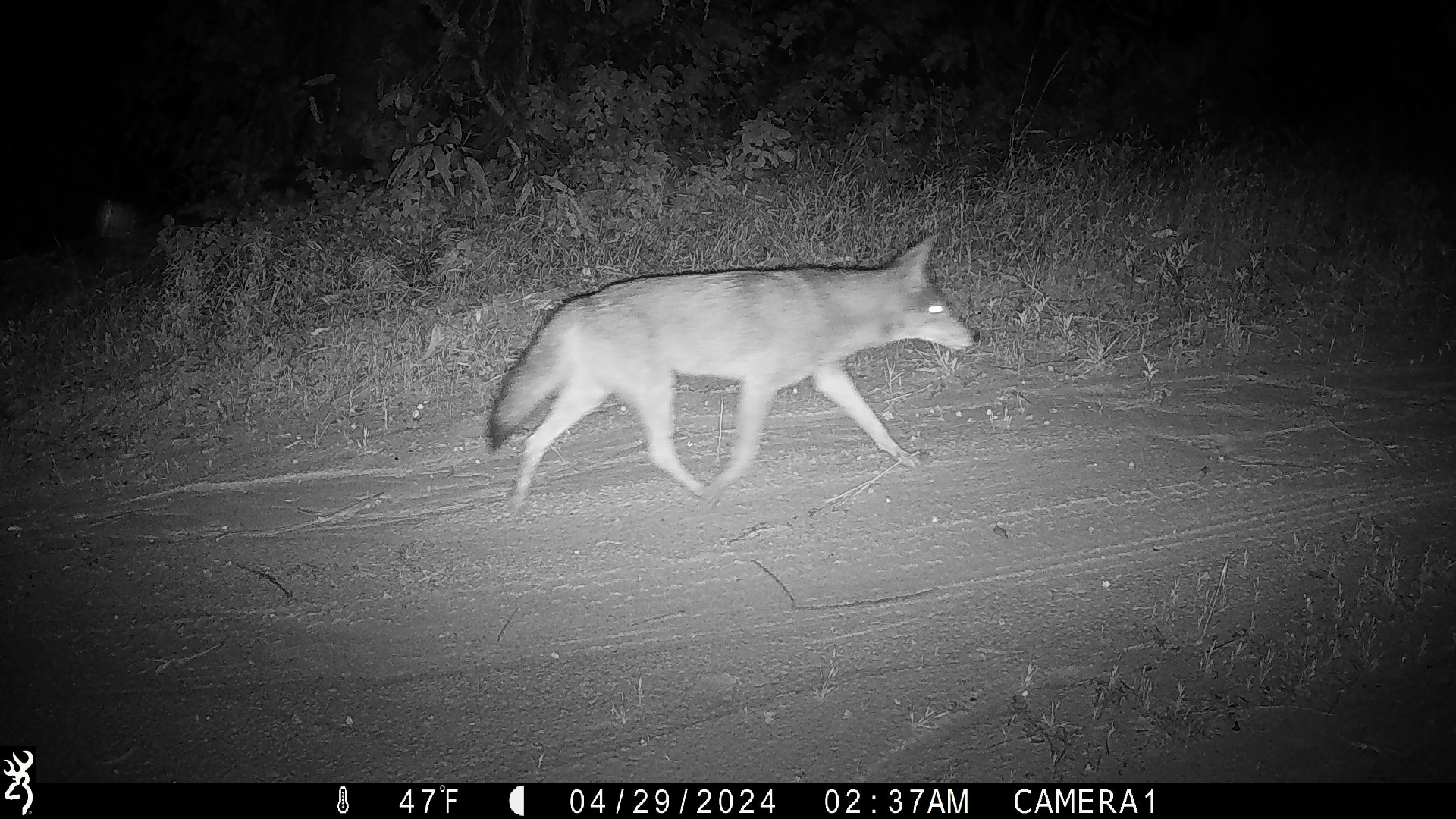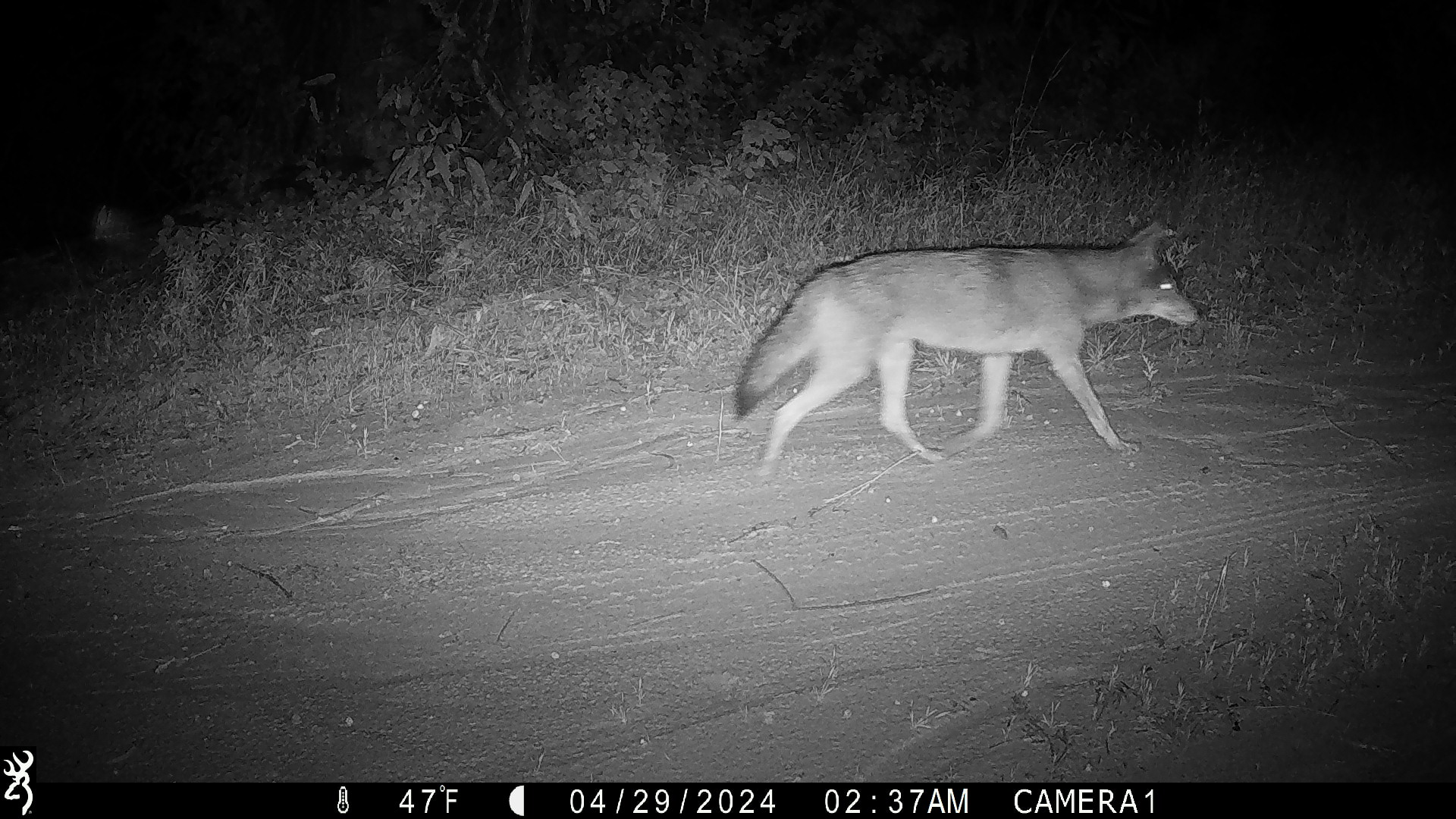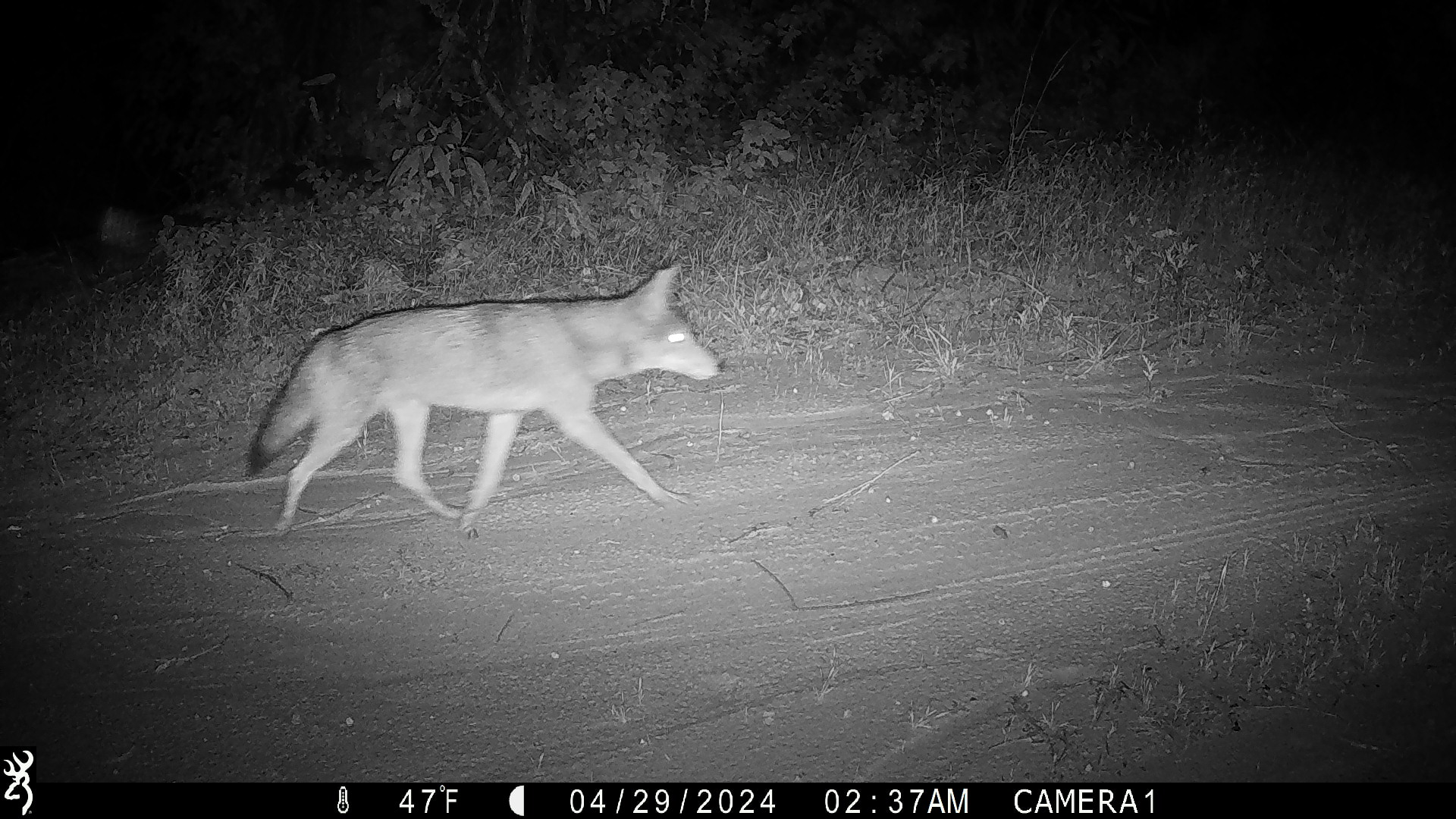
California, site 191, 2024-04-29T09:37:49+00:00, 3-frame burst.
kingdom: Animalia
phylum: Chordata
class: Mammalia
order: Carnivora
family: Canidae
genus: Canis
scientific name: Canis latrans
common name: coyote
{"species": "coyote (Canis latrans)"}